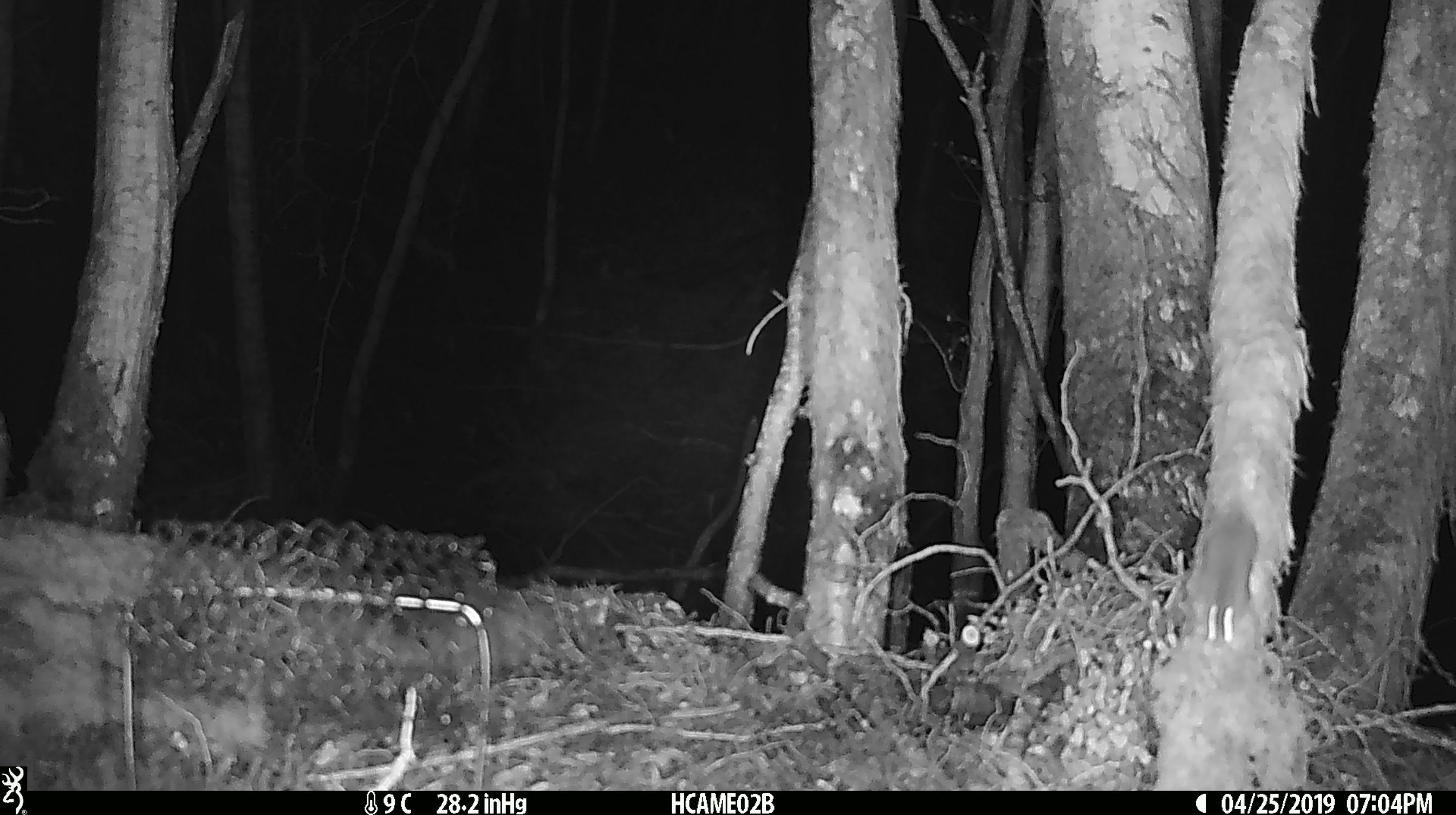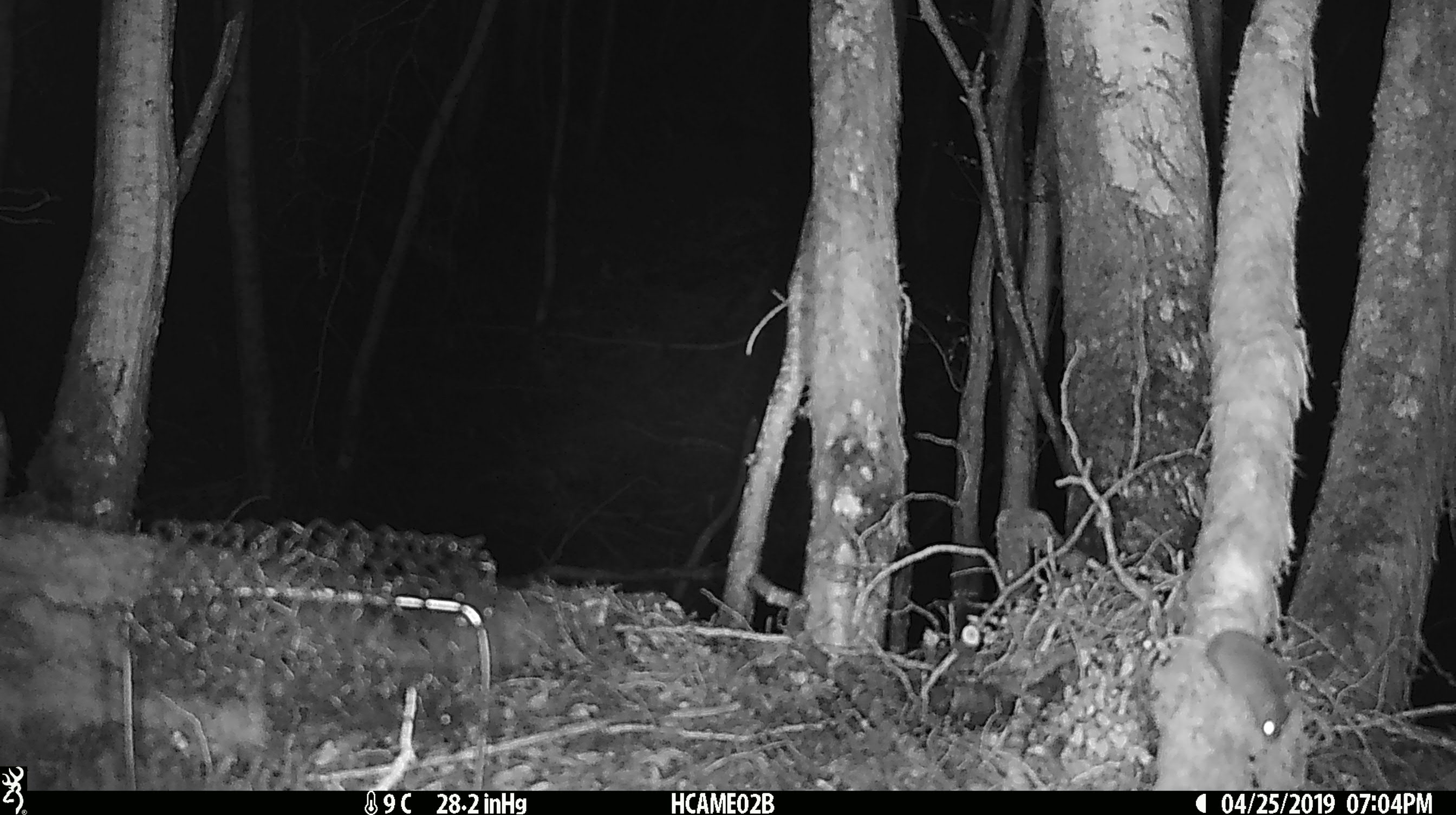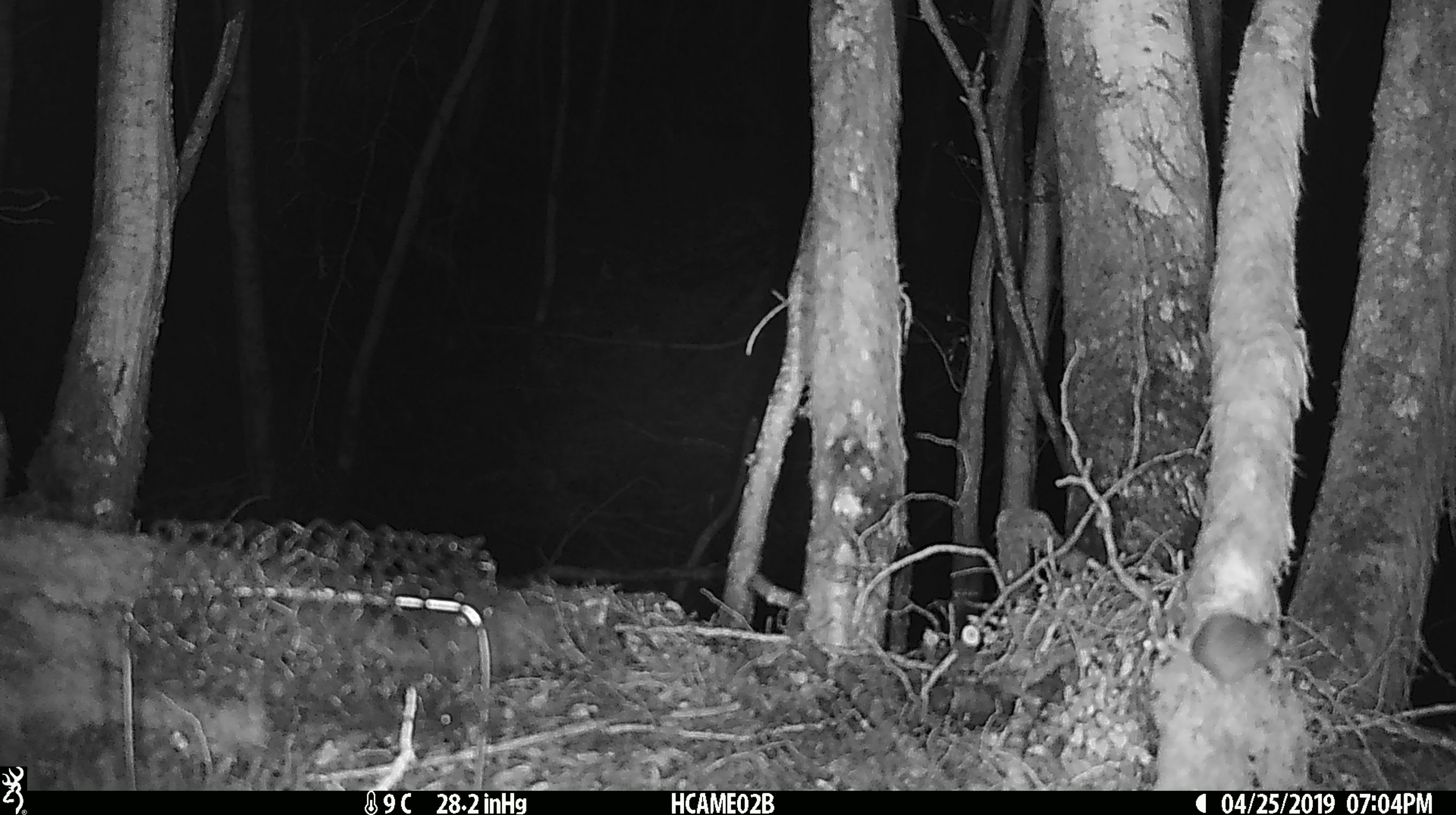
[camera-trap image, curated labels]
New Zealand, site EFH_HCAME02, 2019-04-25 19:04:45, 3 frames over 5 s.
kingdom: Animalia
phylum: Chordata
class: Mammalia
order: Rodentia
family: Muridae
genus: Mus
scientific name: Mus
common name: mouse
Mouse (Mus).